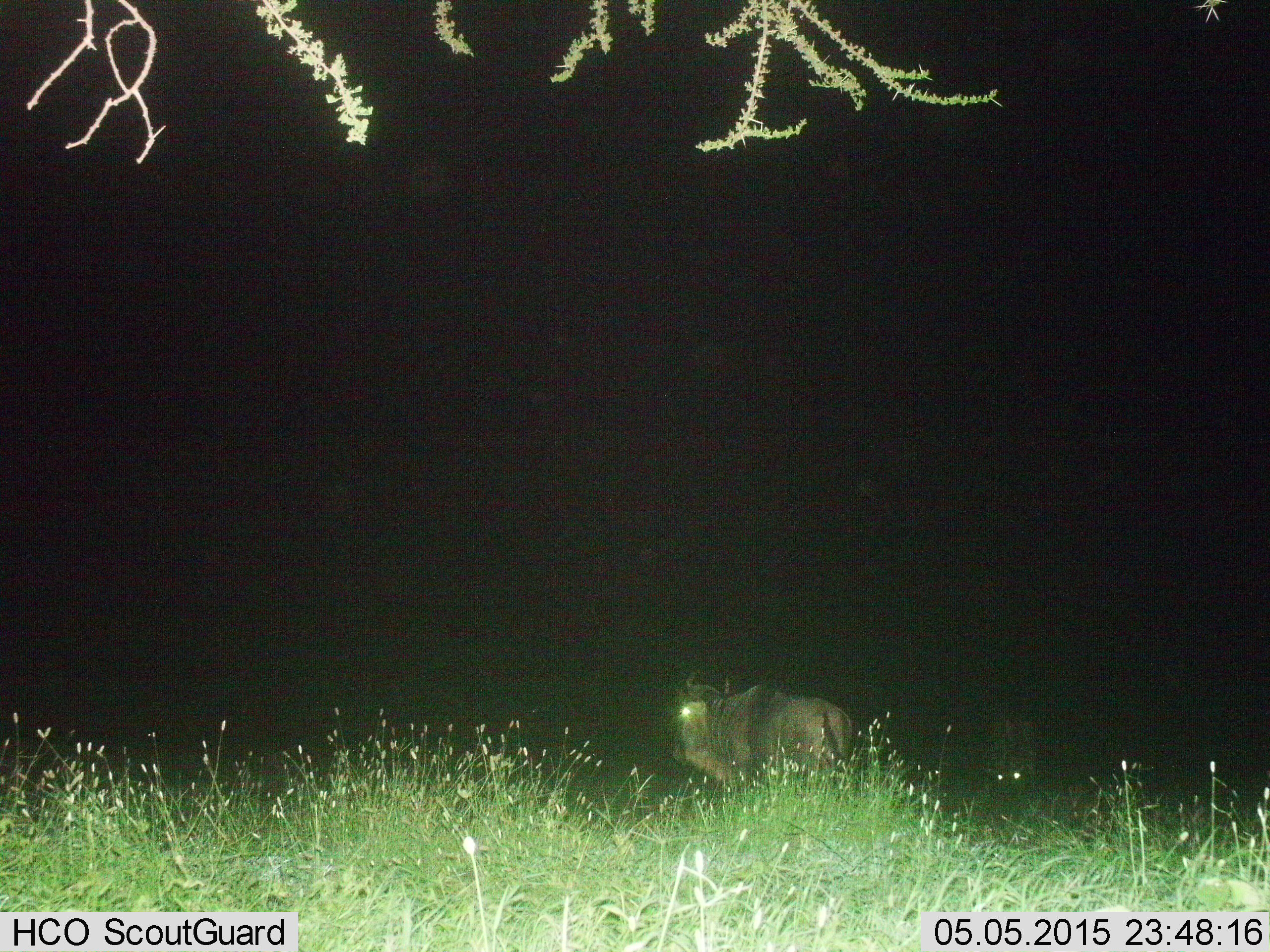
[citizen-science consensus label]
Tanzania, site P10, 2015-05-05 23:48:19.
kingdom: Animalia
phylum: Chordata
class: Mammalia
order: Artiodactyla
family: Bovidae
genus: Connochaetes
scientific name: Connochaetes taurinus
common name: blue wildebeest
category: wildebeest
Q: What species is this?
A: Wildebeest (blue wildebeest) (Connochaetes taurinus).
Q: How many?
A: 1.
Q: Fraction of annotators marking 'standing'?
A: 80%.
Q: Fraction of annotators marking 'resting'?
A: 0%.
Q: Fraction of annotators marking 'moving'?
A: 30%.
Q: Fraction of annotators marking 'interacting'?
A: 0%.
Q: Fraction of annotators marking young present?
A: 0%.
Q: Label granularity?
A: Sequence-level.